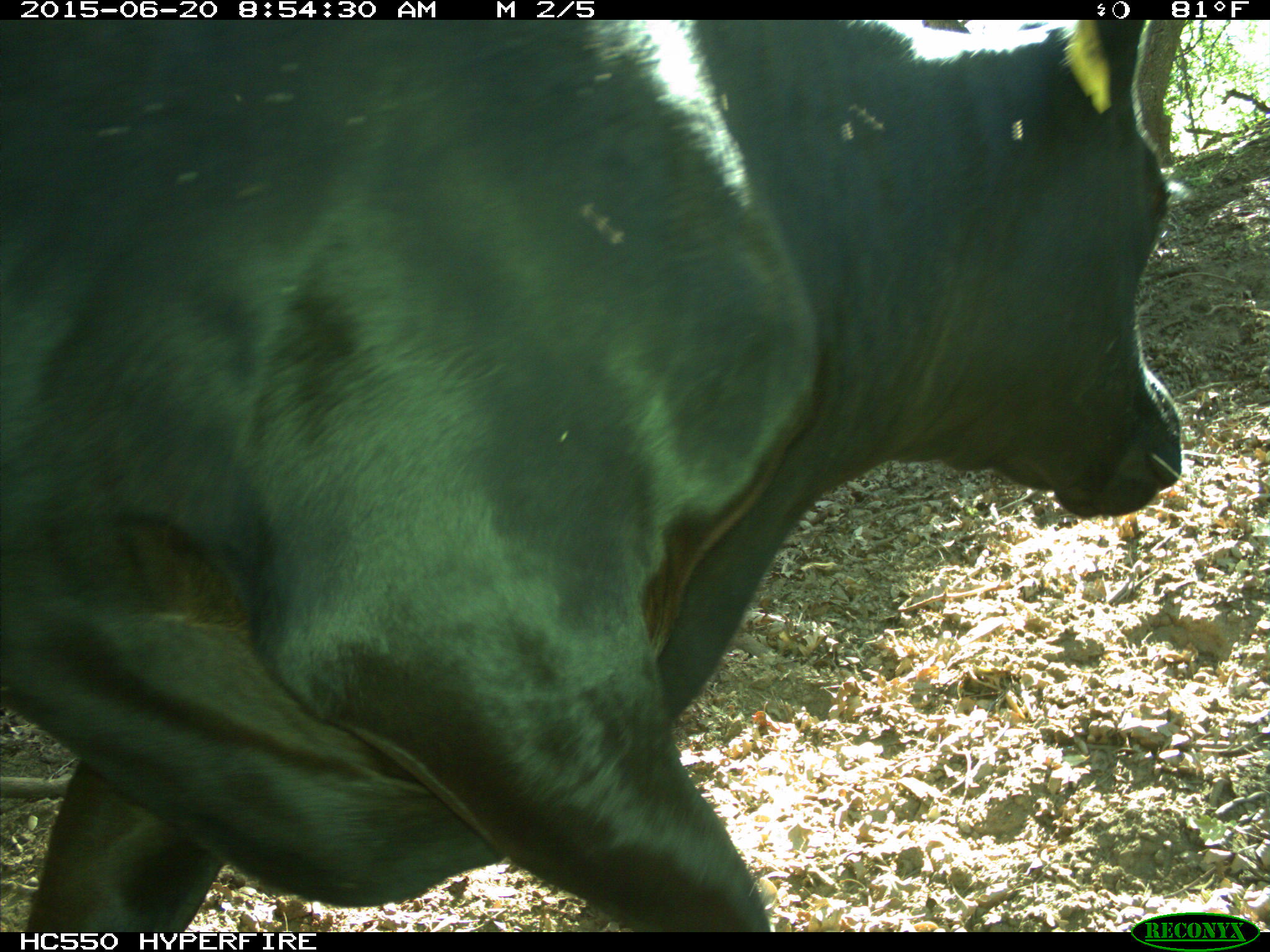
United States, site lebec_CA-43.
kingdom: Animalia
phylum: Chordata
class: Mammalia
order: Artiodactyla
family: Bovidae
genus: Bos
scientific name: Bos taurus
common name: domestic cow